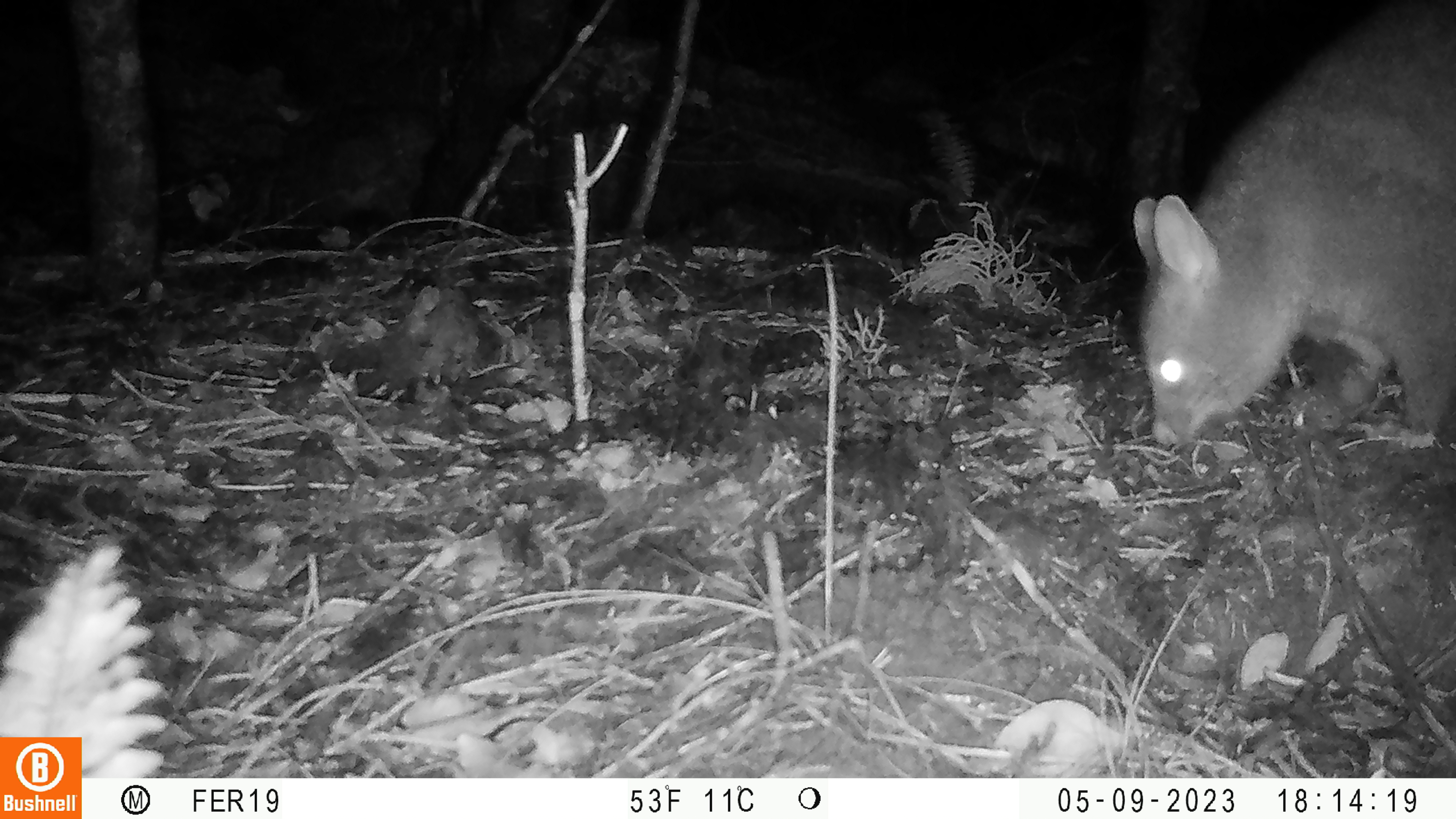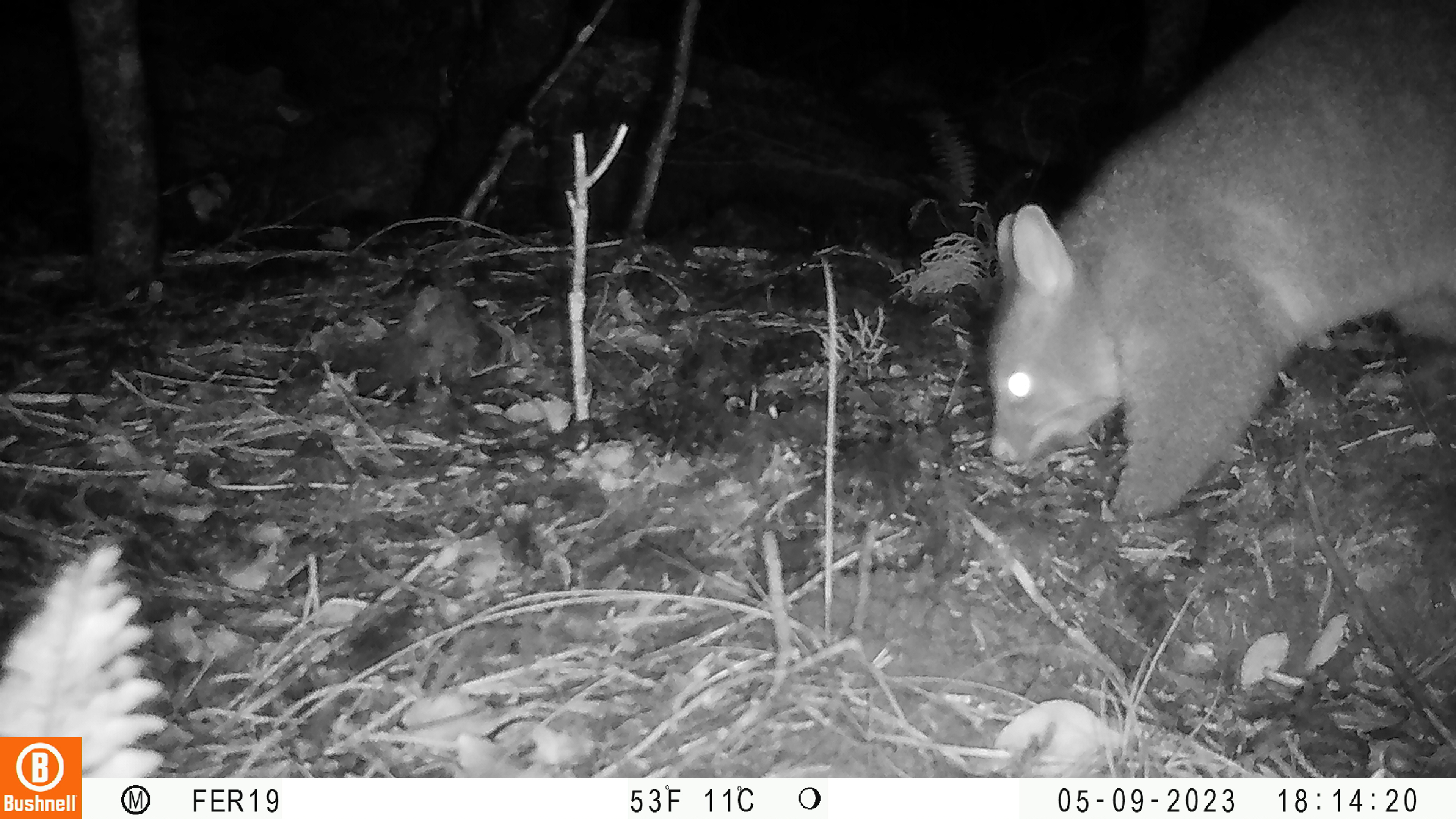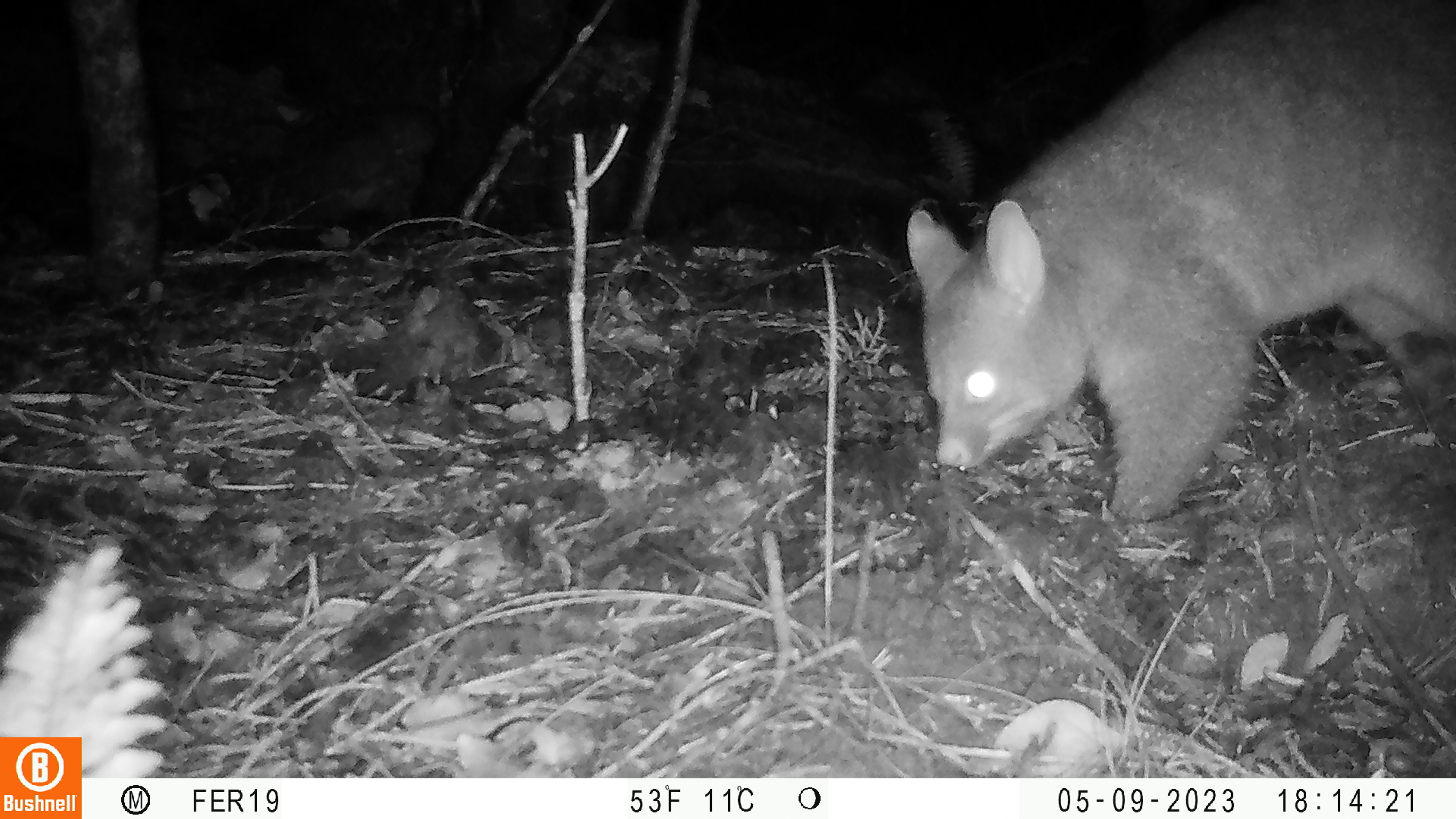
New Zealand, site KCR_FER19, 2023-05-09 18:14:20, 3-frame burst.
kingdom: Animalia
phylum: Chordata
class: Mammalia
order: Diprotodontia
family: Phalangeridae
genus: Trichosurus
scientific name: Trichosurus vulpecula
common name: common brushtail possum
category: possum